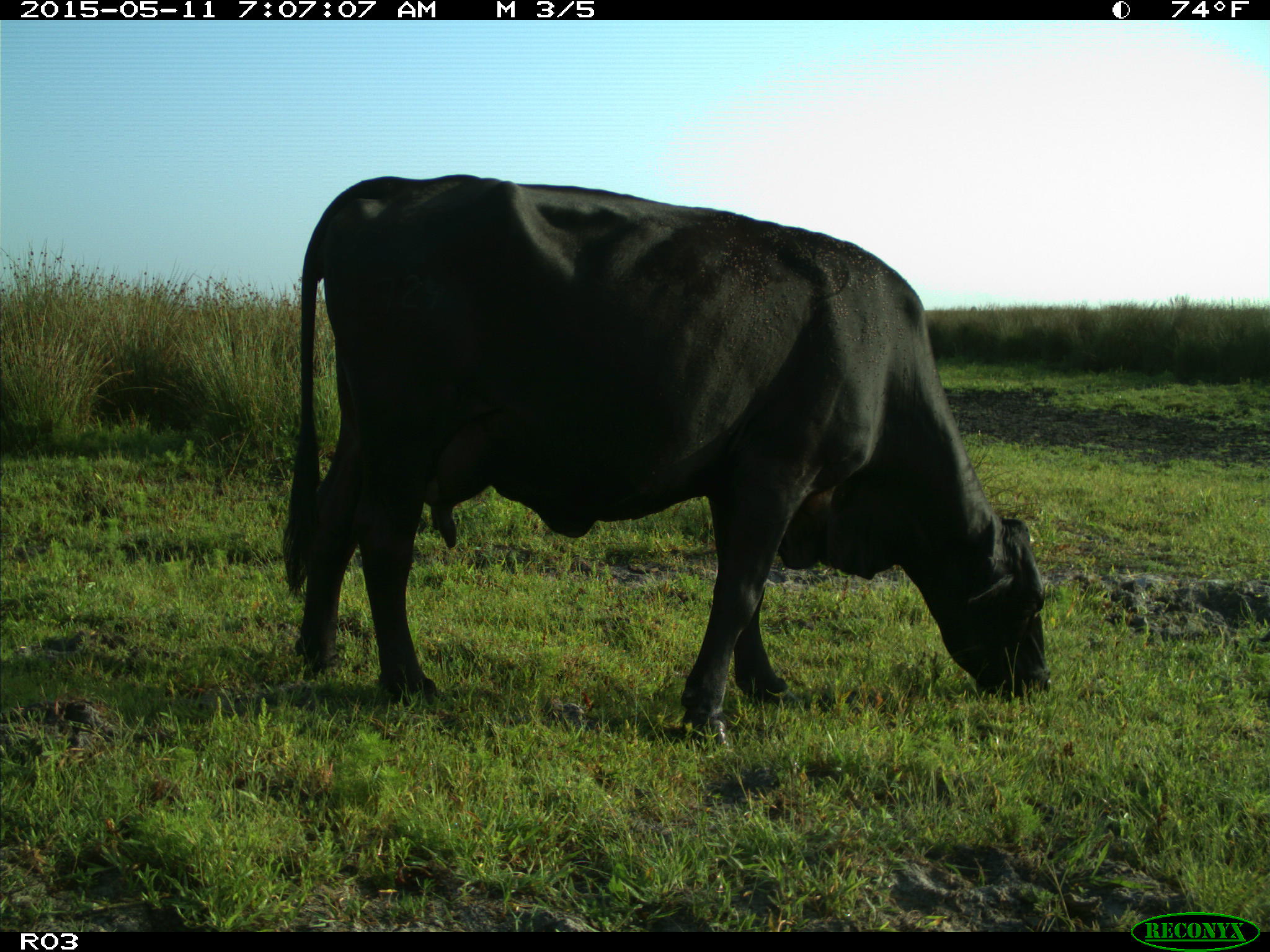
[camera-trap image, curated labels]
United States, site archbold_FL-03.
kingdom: Animalia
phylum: Chordata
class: Mammalia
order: Artiodactyla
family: Bovidae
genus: Bos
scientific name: Bos taurus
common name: domestic cow